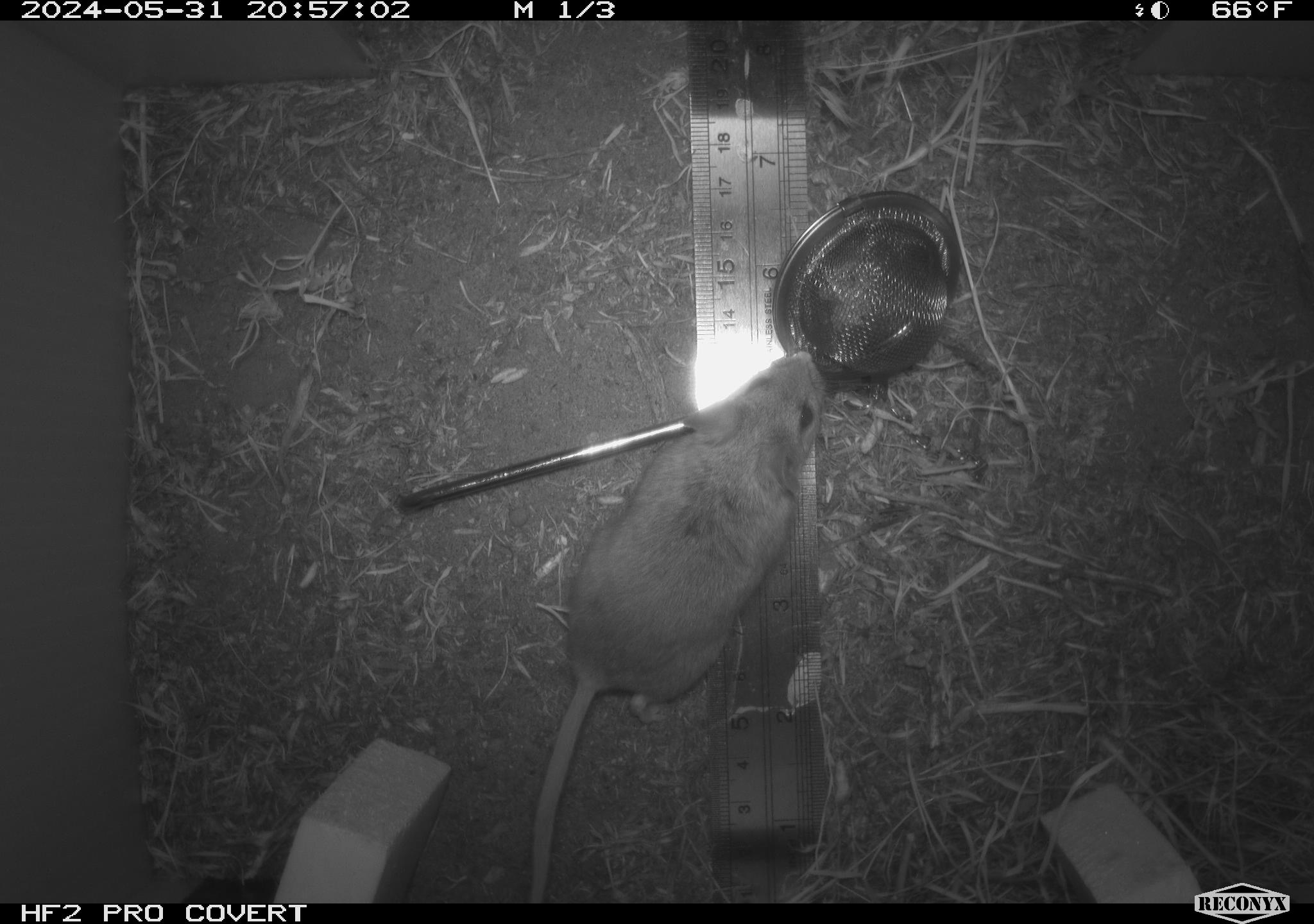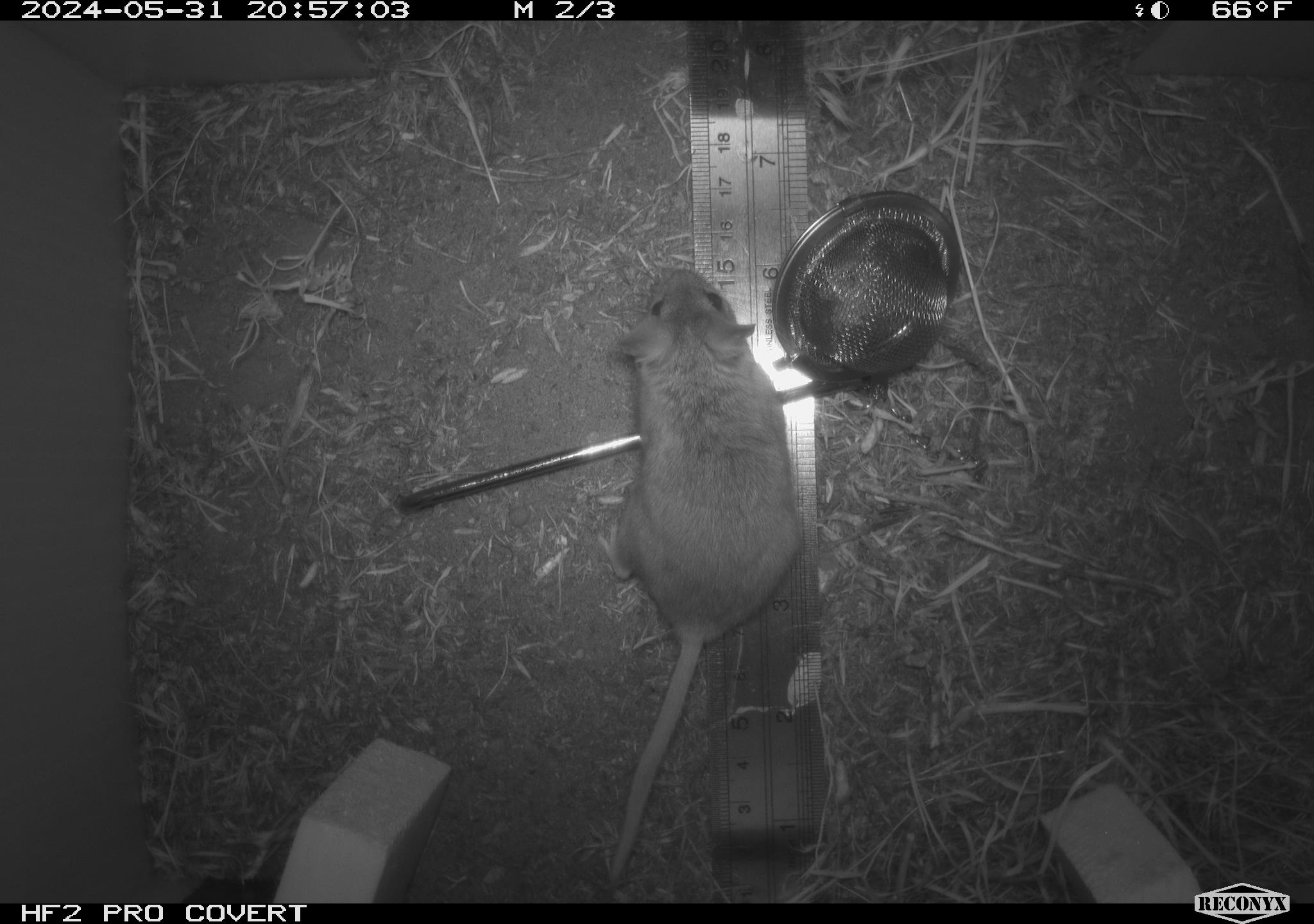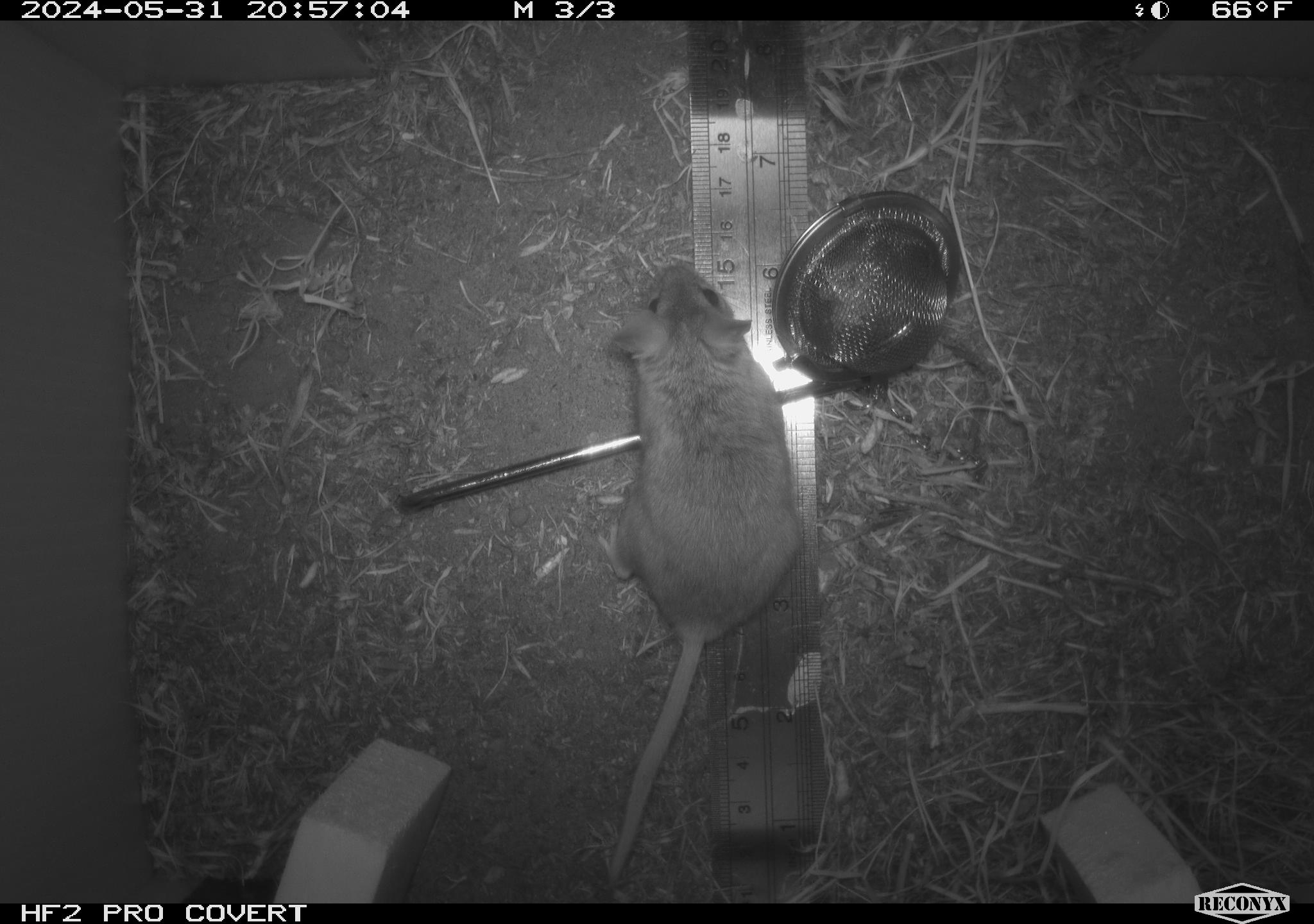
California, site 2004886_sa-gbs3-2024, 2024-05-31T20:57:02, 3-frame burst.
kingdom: Animalia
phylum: Chordata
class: Mammalia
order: Rodentia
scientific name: Rodentia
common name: mouse species